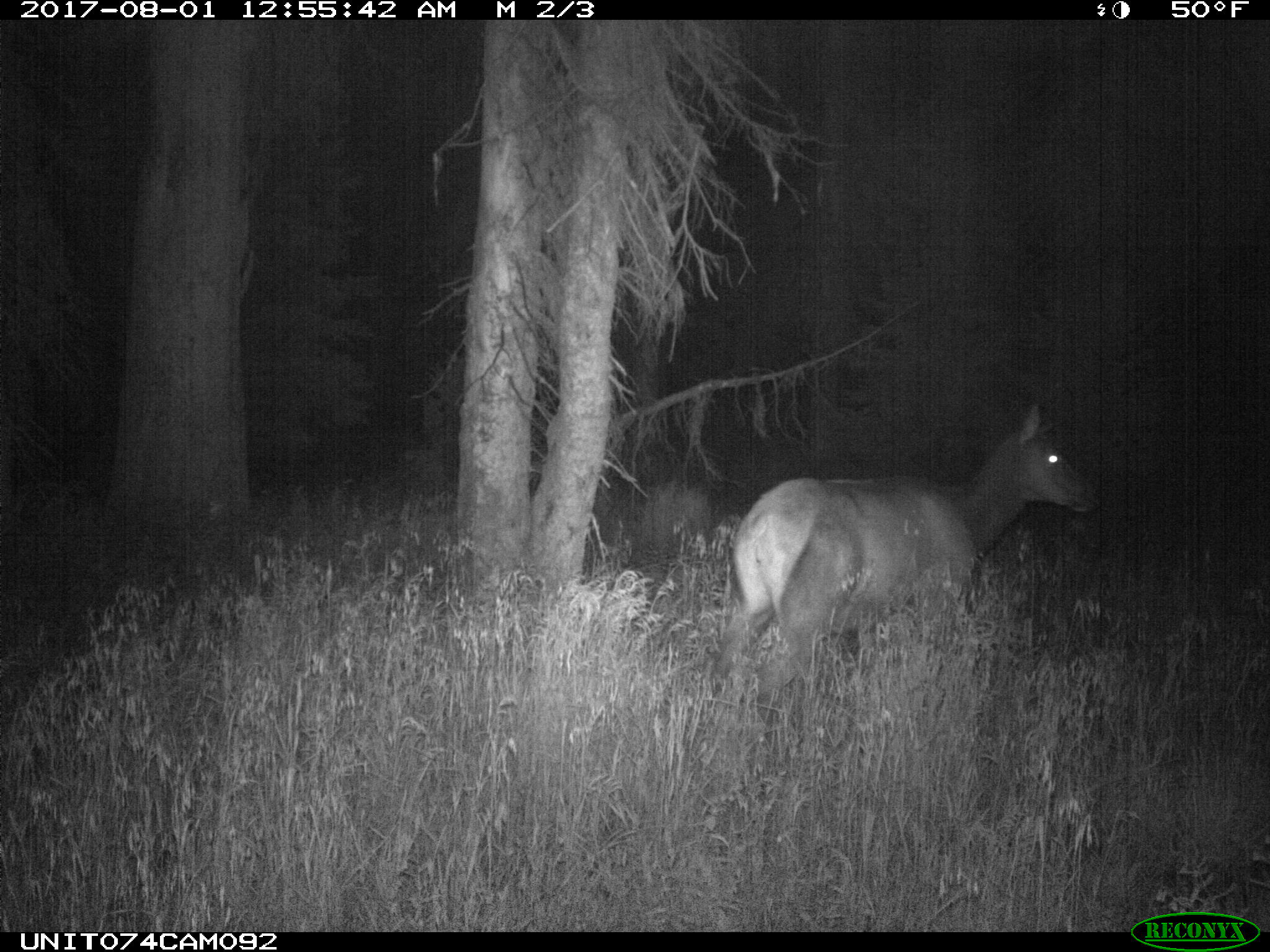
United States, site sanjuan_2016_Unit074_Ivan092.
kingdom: Animalia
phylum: Chordata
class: Mammalia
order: Artiodactyla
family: Cervidae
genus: Cervus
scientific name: Cervus elaphus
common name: red deer